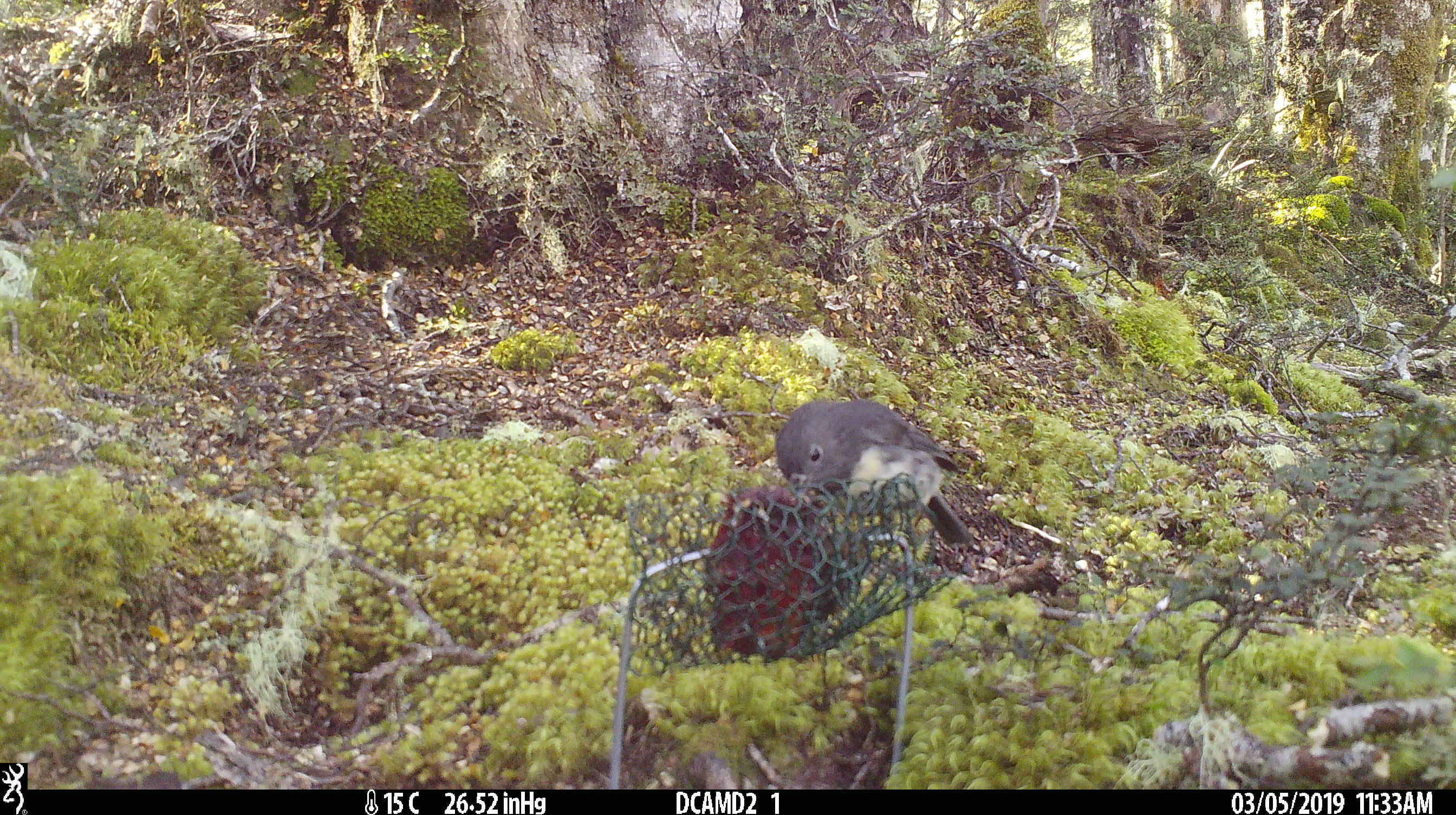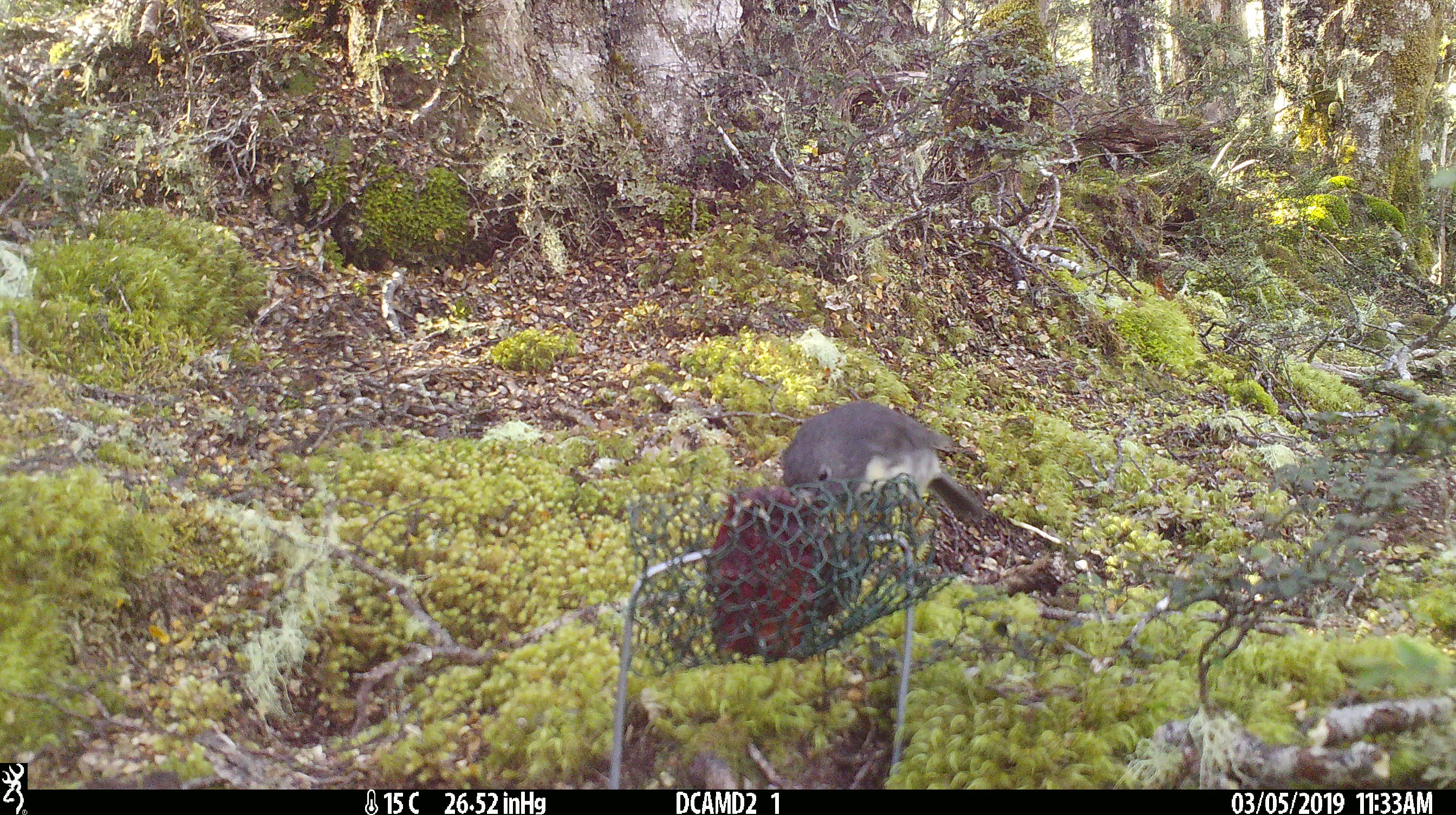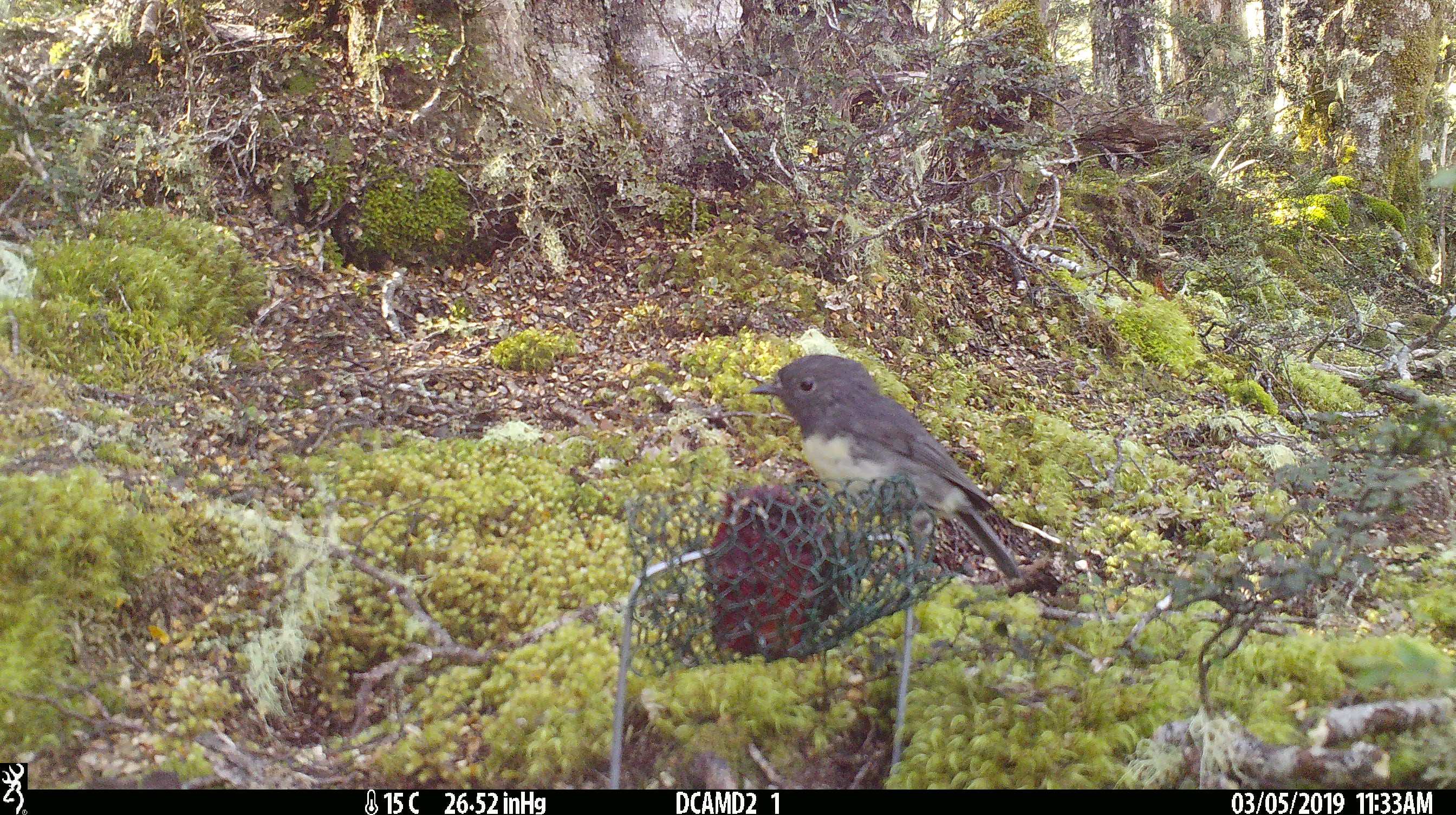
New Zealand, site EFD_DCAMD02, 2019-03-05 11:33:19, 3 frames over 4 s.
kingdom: Animalia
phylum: Chordata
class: Aves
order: Passeriformes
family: Petroicidae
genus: Petroica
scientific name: Petroica australis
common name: new zealand robin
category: robin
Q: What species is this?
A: Robin (new zealand robin) (Petroica australis).